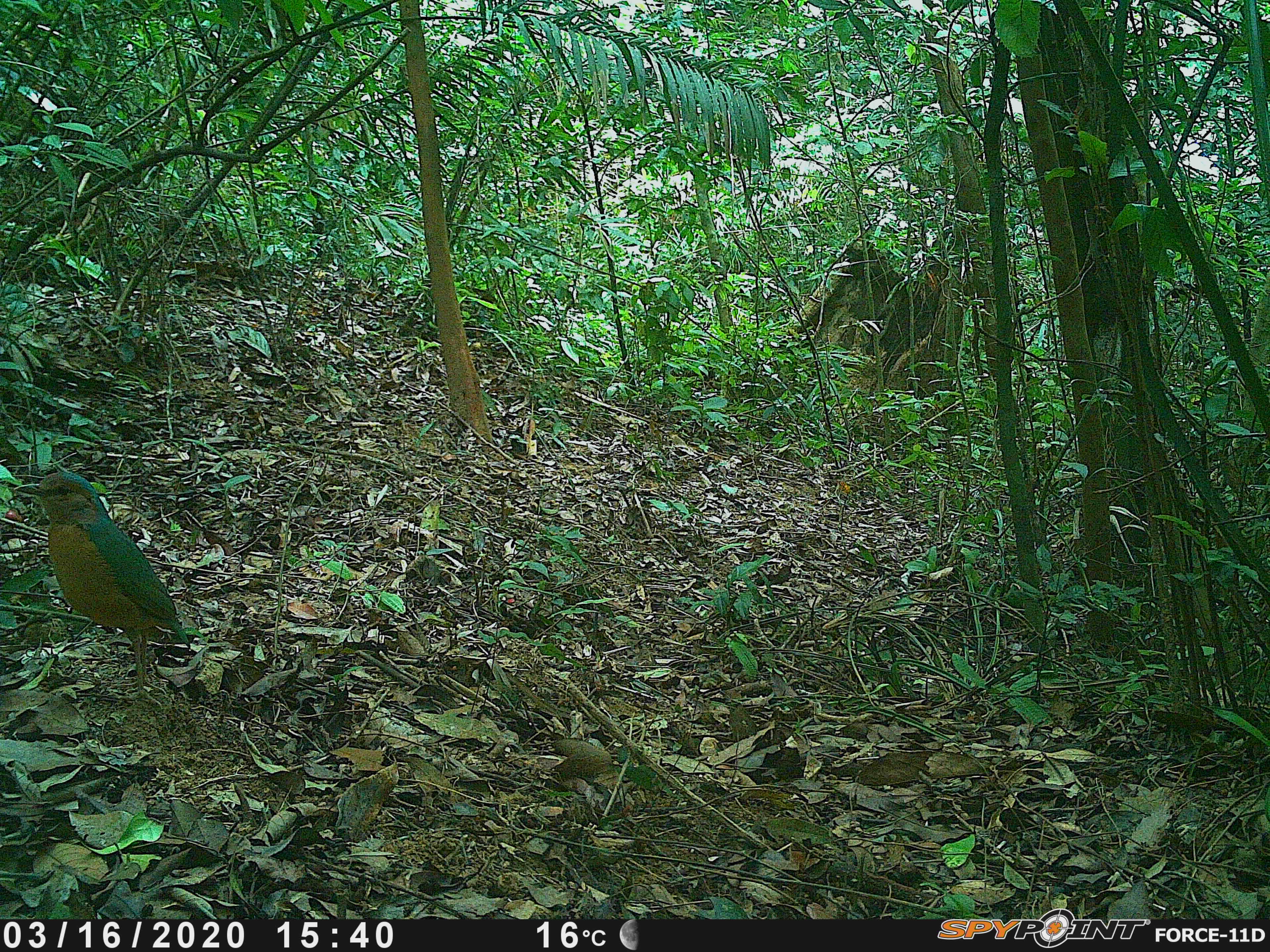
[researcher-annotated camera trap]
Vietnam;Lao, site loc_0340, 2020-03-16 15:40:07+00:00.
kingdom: Animalia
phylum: Chordata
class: Aves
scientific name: Aves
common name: bird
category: unidentified bird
Unidentified bird (bird) (Aves). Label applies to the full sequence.